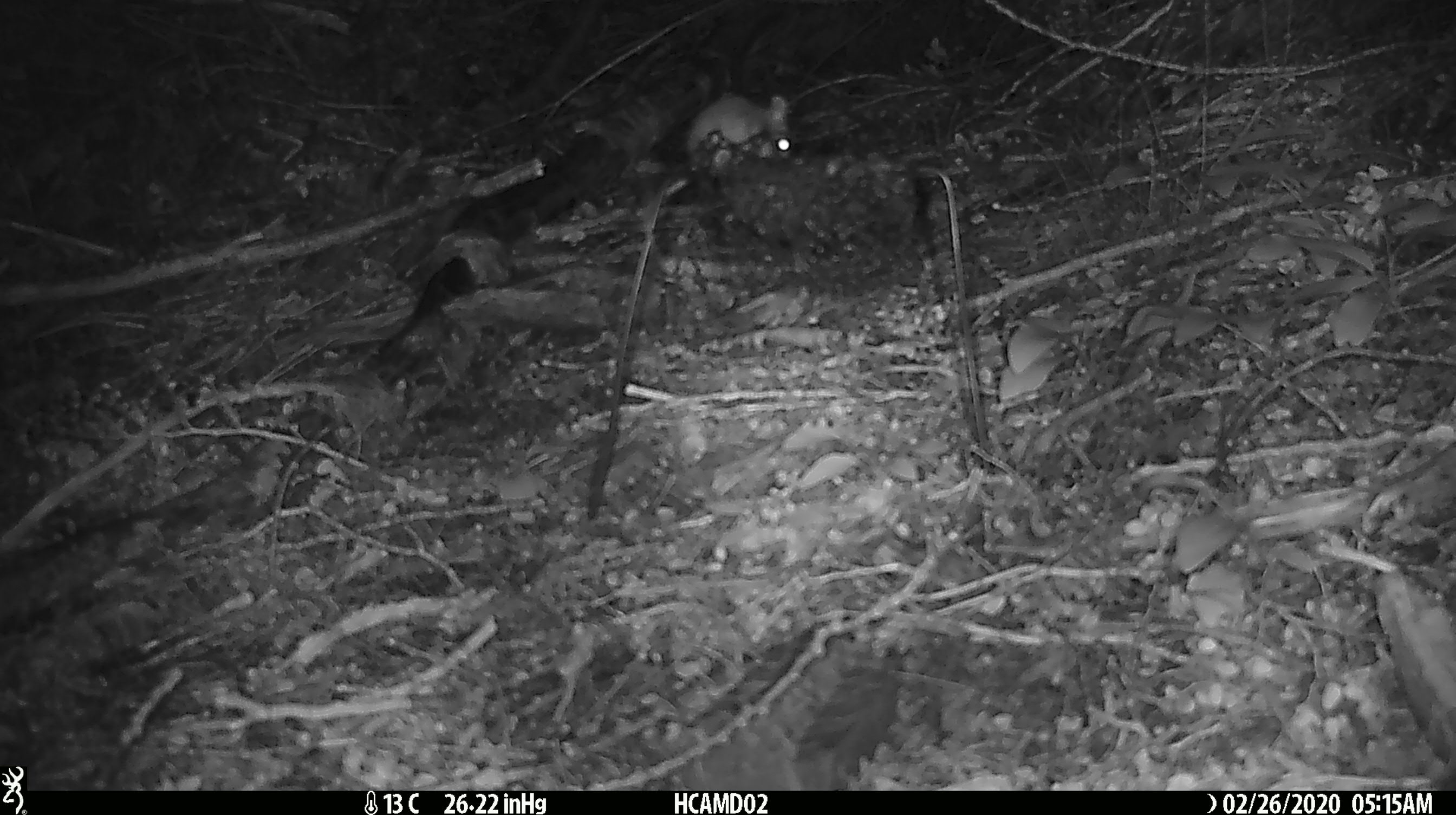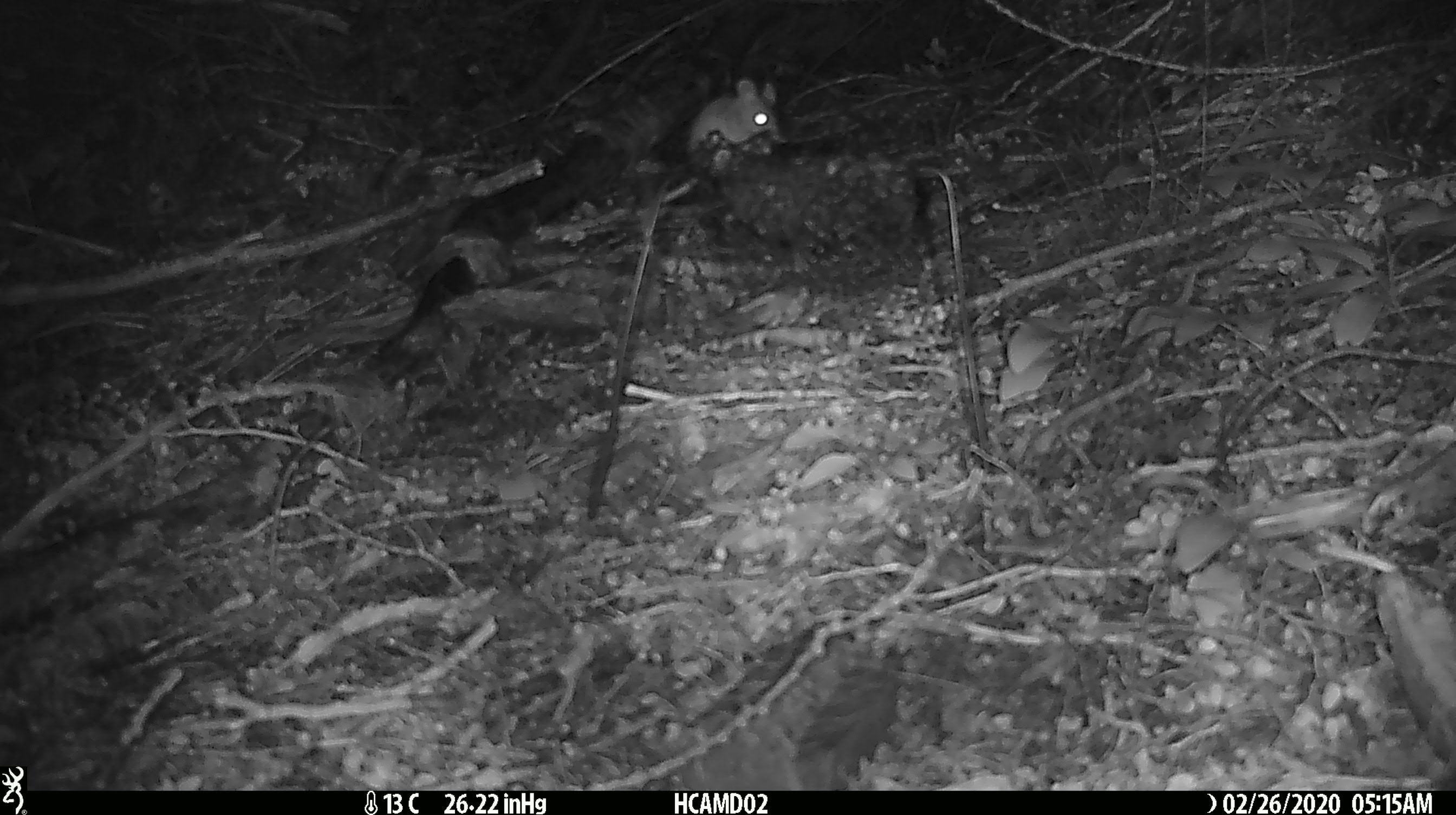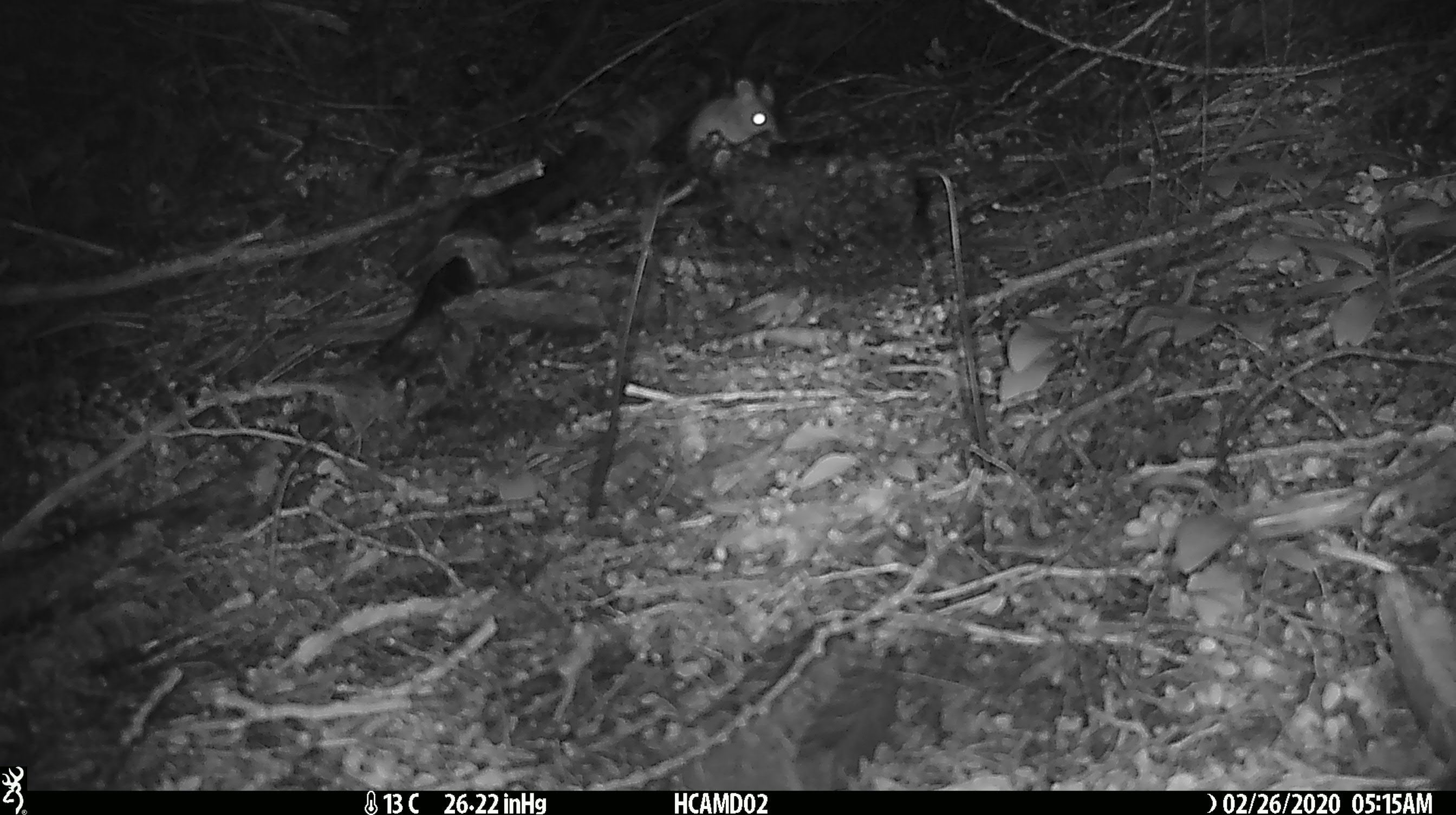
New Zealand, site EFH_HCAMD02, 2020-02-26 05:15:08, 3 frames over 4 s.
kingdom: Animalia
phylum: Chordata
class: Mammalia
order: Rodentia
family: Muridae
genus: Mus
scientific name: Mus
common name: mouse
Mouse (Mus).